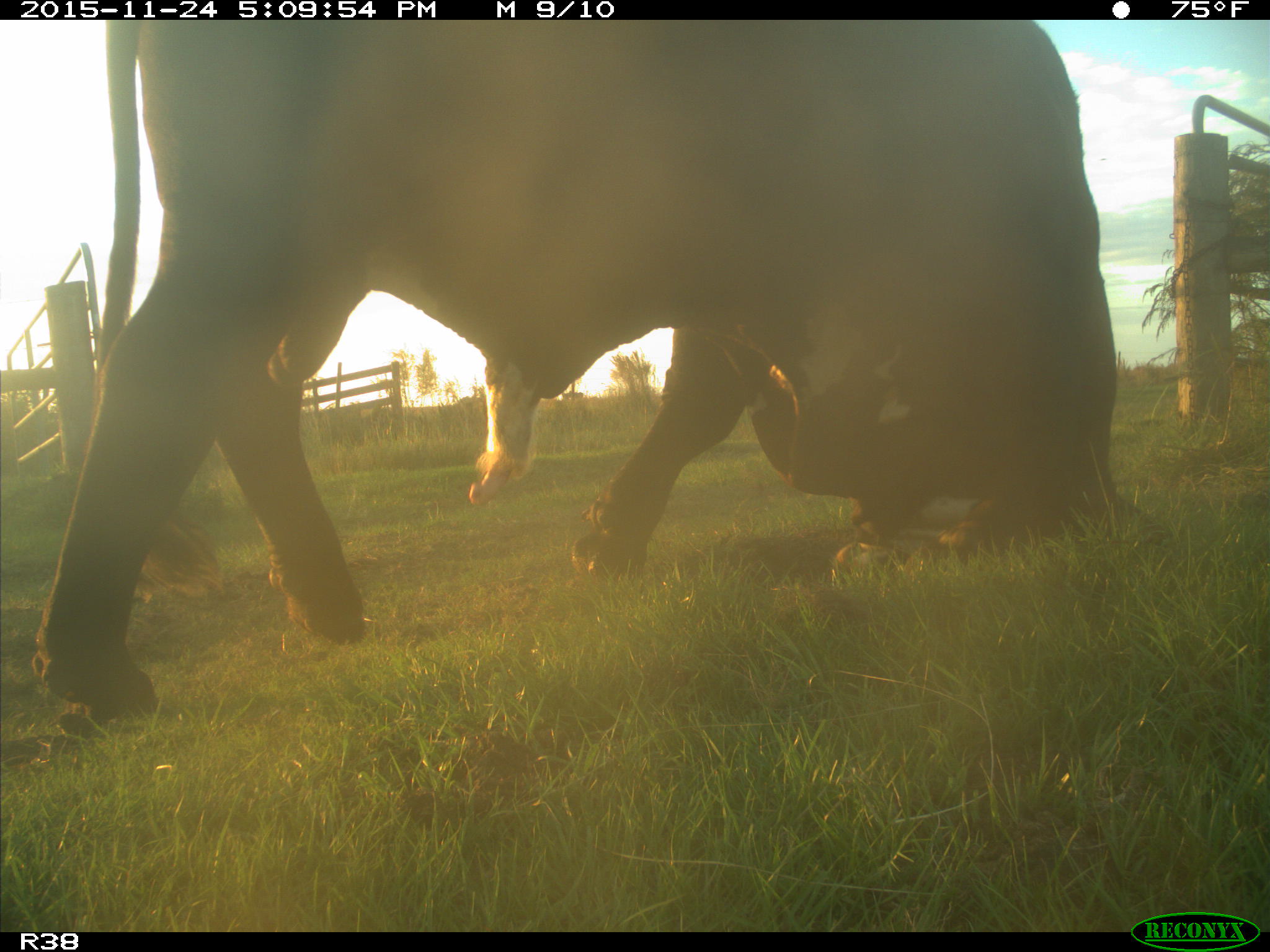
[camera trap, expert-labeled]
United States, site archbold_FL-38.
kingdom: Animalia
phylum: Chordata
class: Mammalia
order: Artiodactyla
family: Bovidae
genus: Bos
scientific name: Bos taurus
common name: domestic cow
Bos taurus (domestic cow).